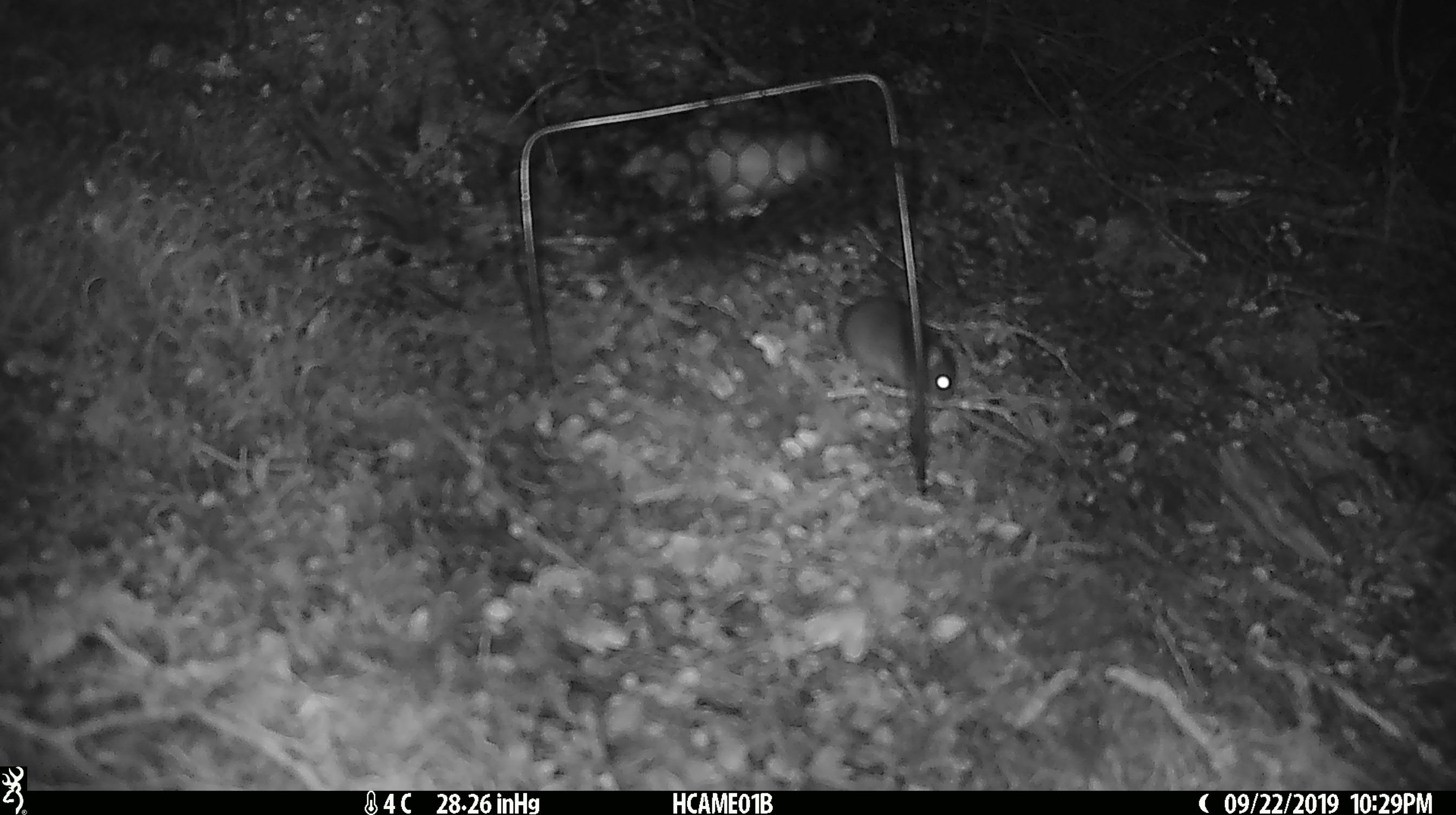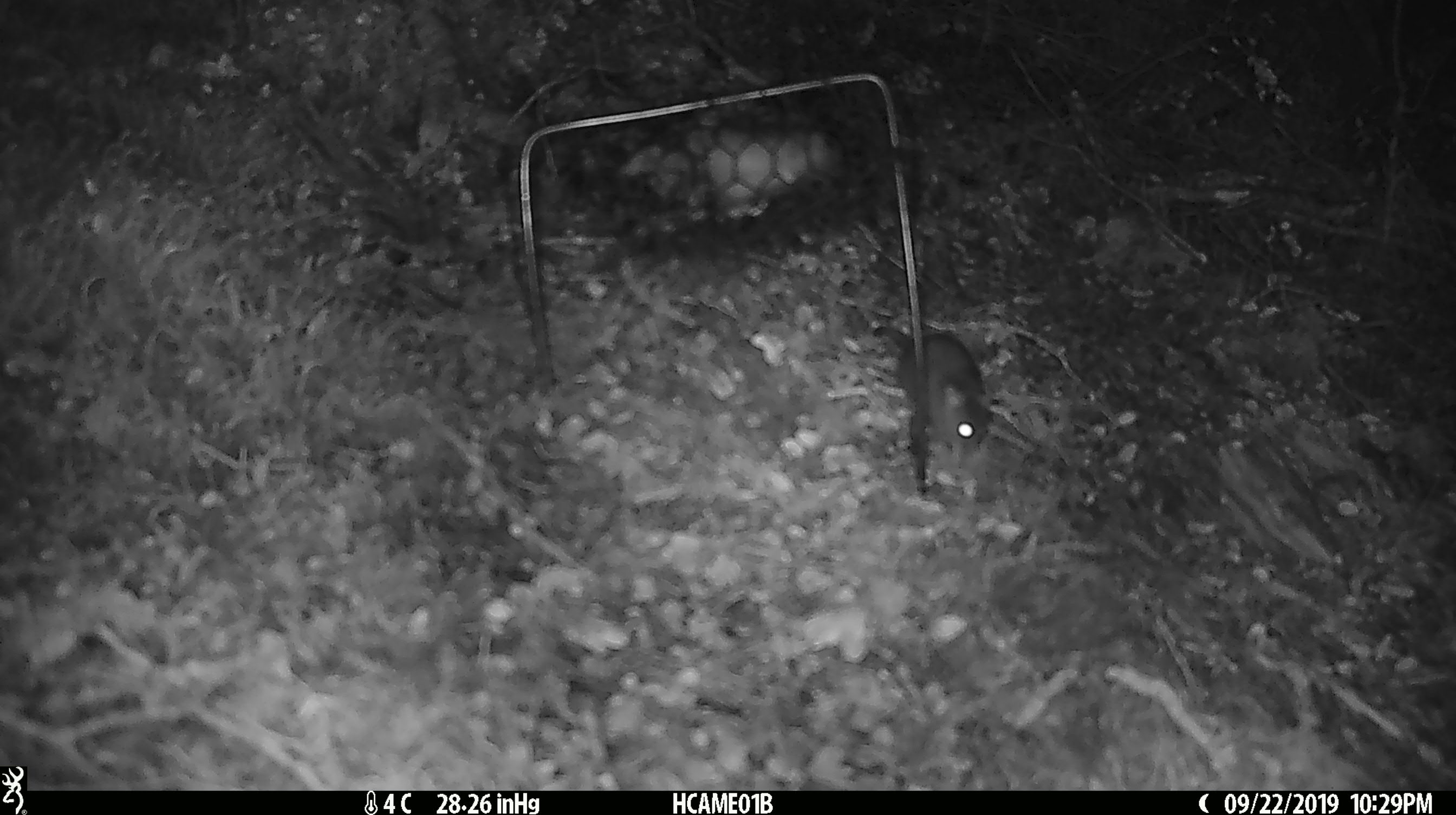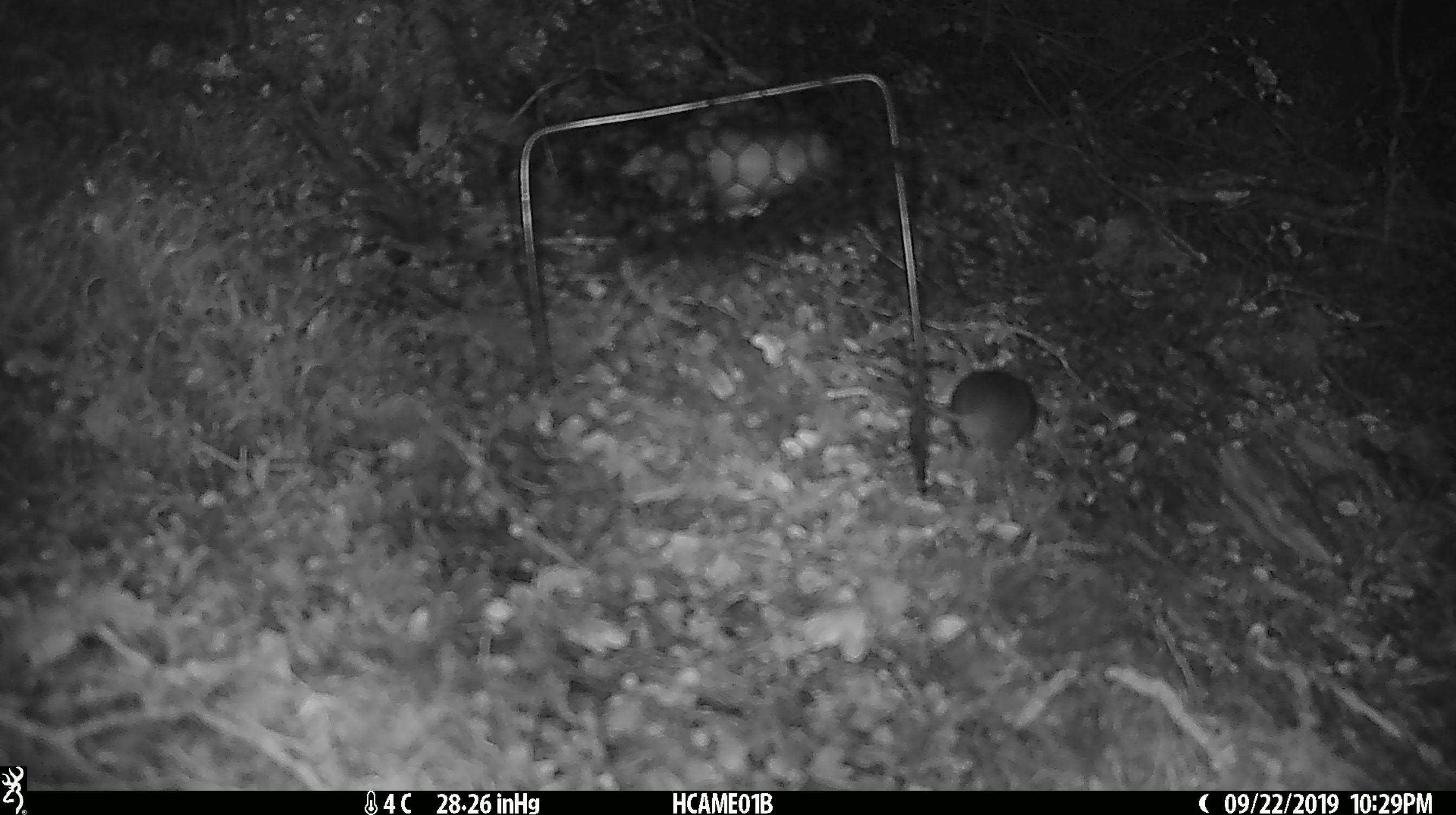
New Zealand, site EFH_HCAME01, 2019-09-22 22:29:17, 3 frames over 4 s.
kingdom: Animalia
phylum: Chordata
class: Mammalia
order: Rodentia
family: Muridae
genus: Mus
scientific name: Mus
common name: mouse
Mouse (Mus).